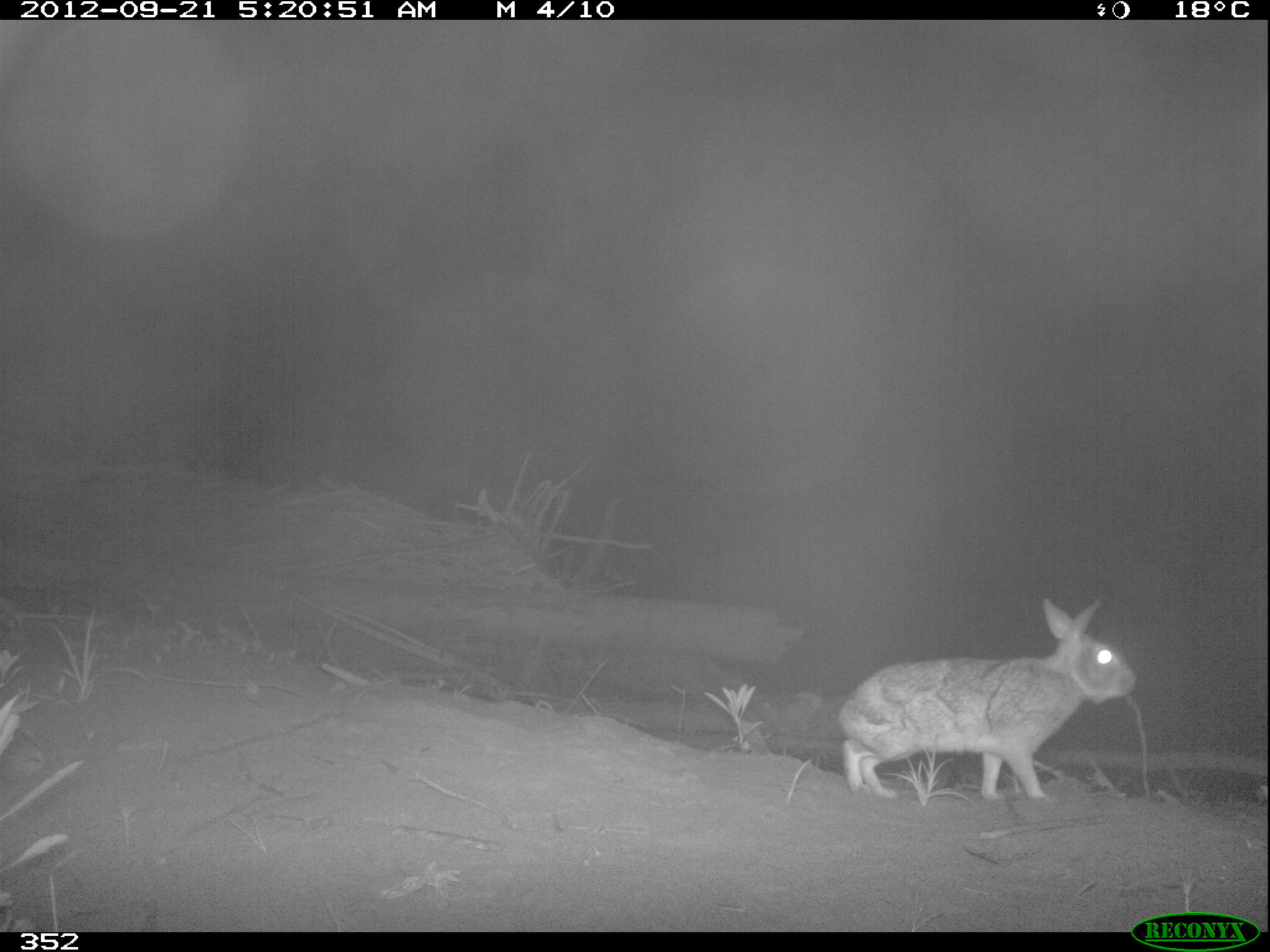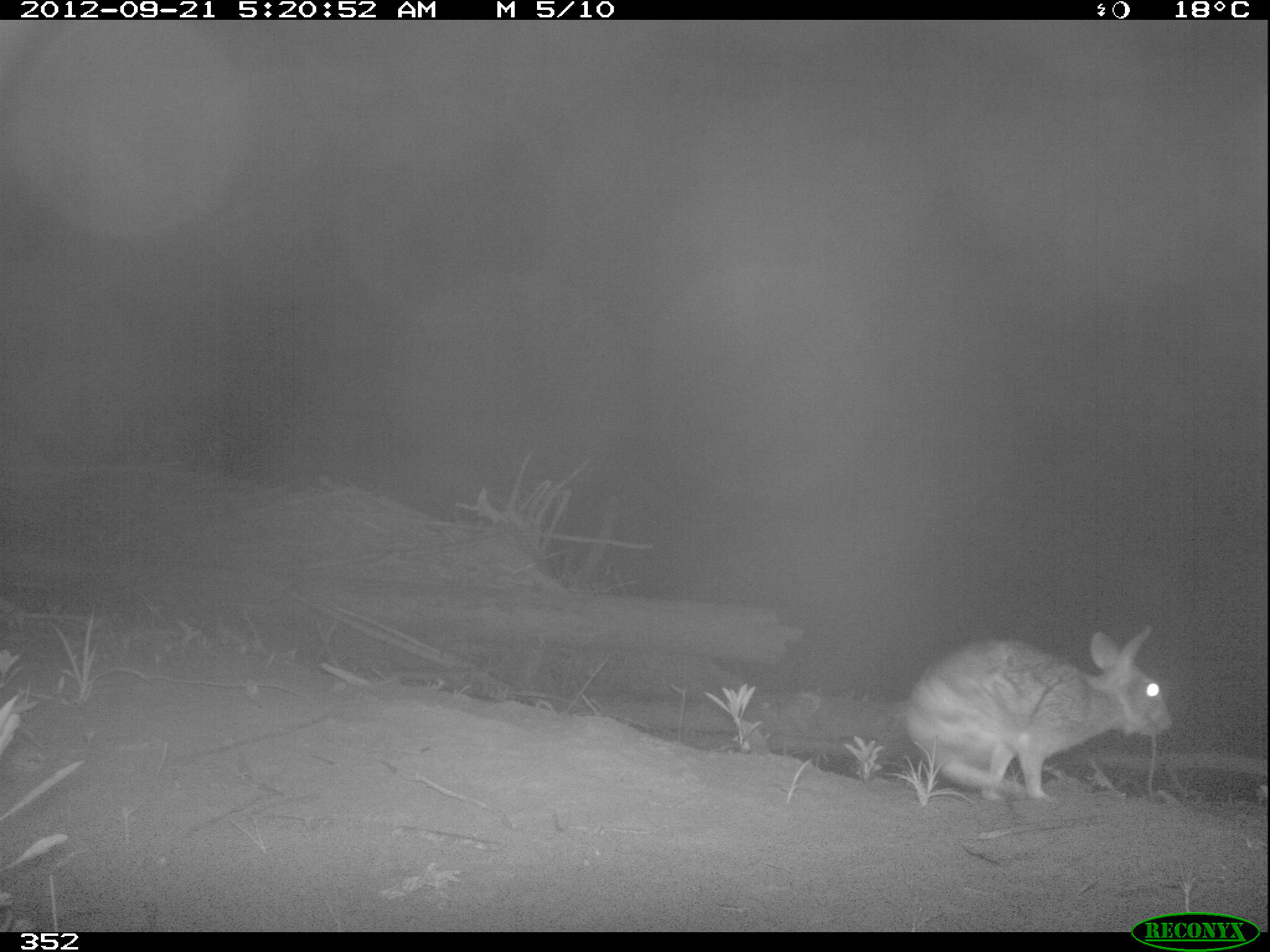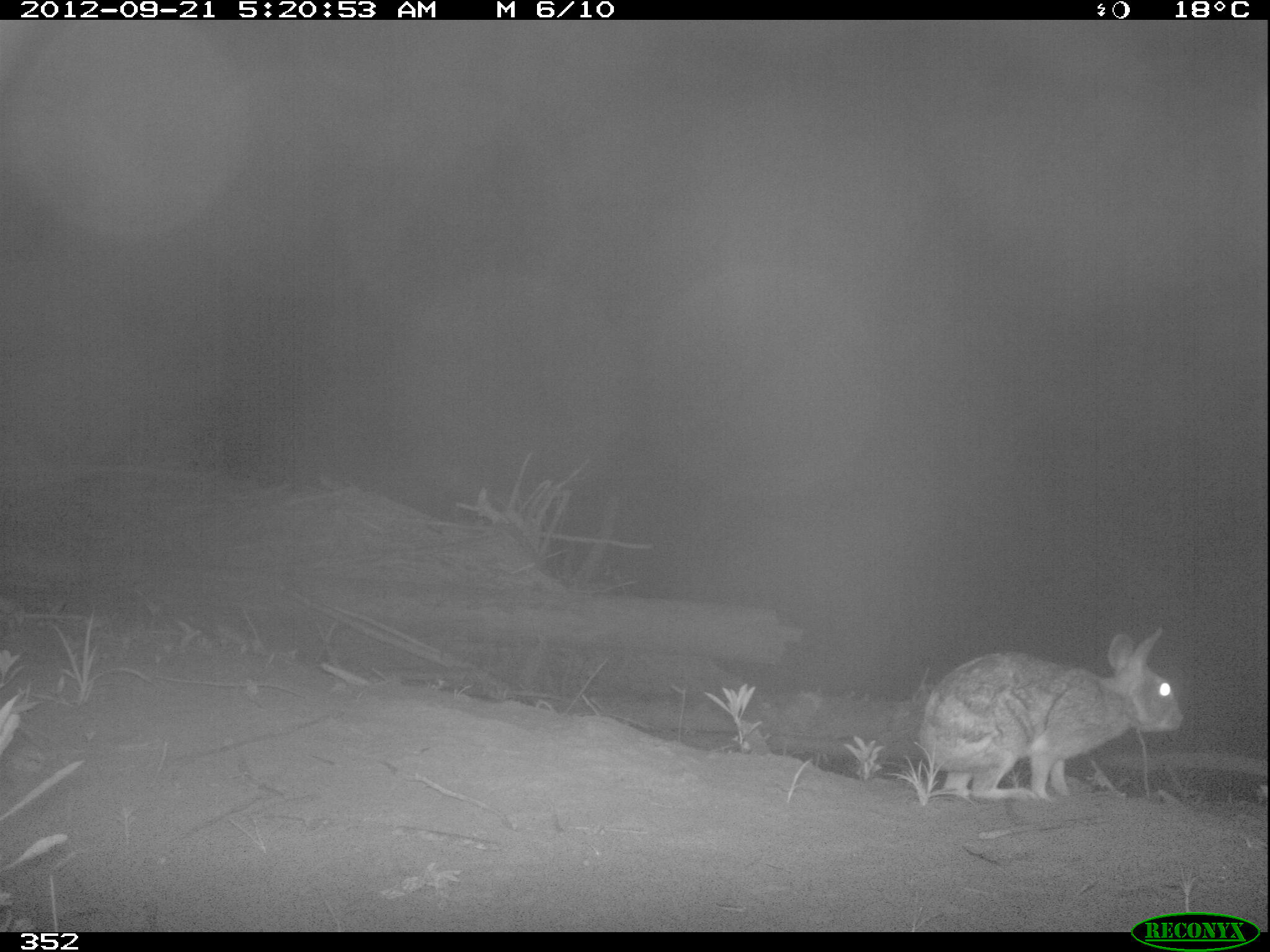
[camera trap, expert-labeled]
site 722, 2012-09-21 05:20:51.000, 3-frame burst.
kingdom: Animalia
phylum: Chordata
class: Mammalia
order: Lagomorpha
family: Leporidae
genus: Sylvilagus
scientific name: Sylvilagus brasiliensis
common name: tapeti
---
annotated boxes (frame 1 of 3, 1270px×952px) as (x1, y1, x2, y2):
sylvilagus brasiliensis: (837, 598, 1136, 801)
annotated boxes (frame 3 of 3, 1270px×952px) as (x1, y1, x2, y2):
sylvilagus brasiliensis: (920, 626, 1183, 802)